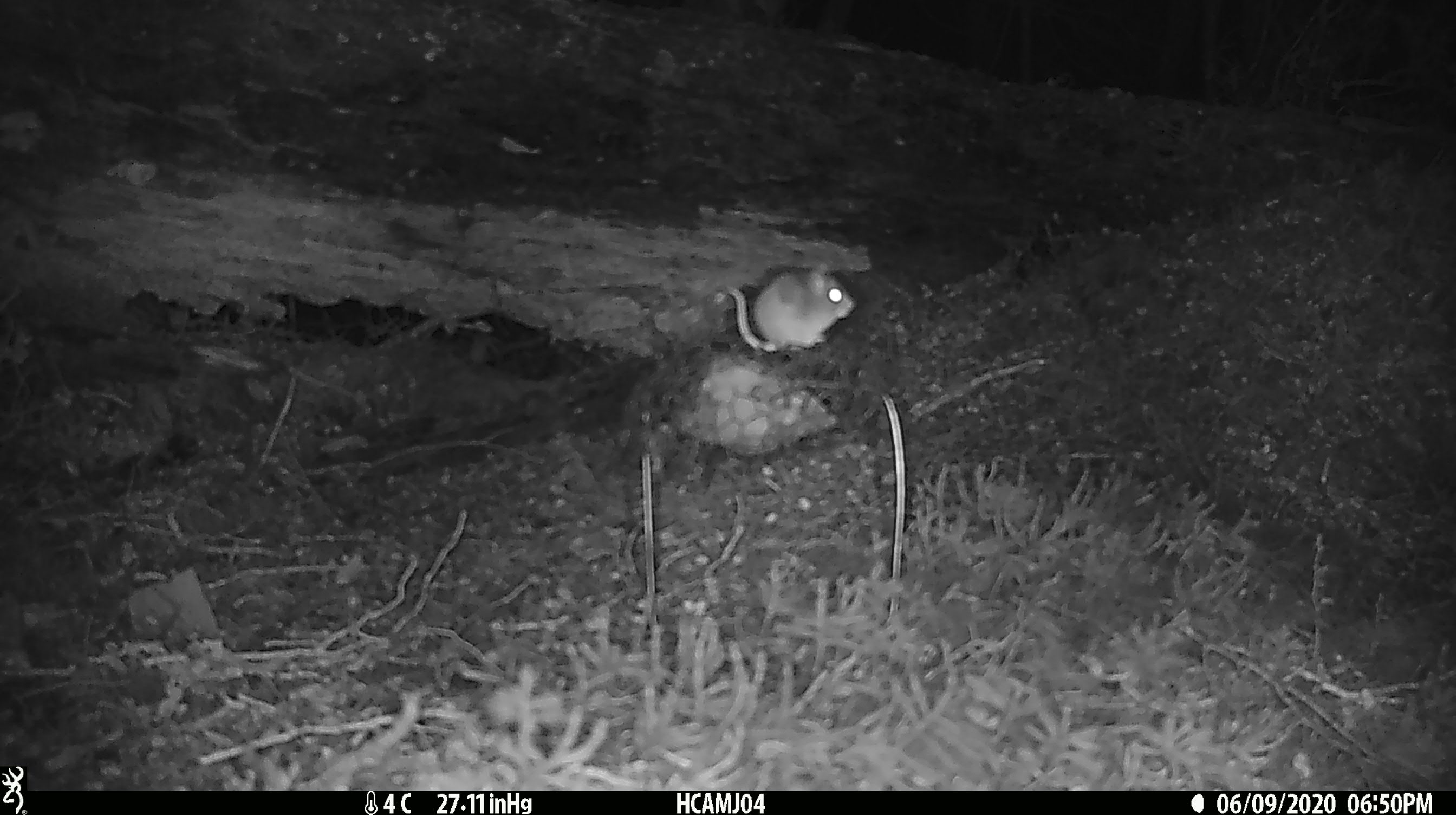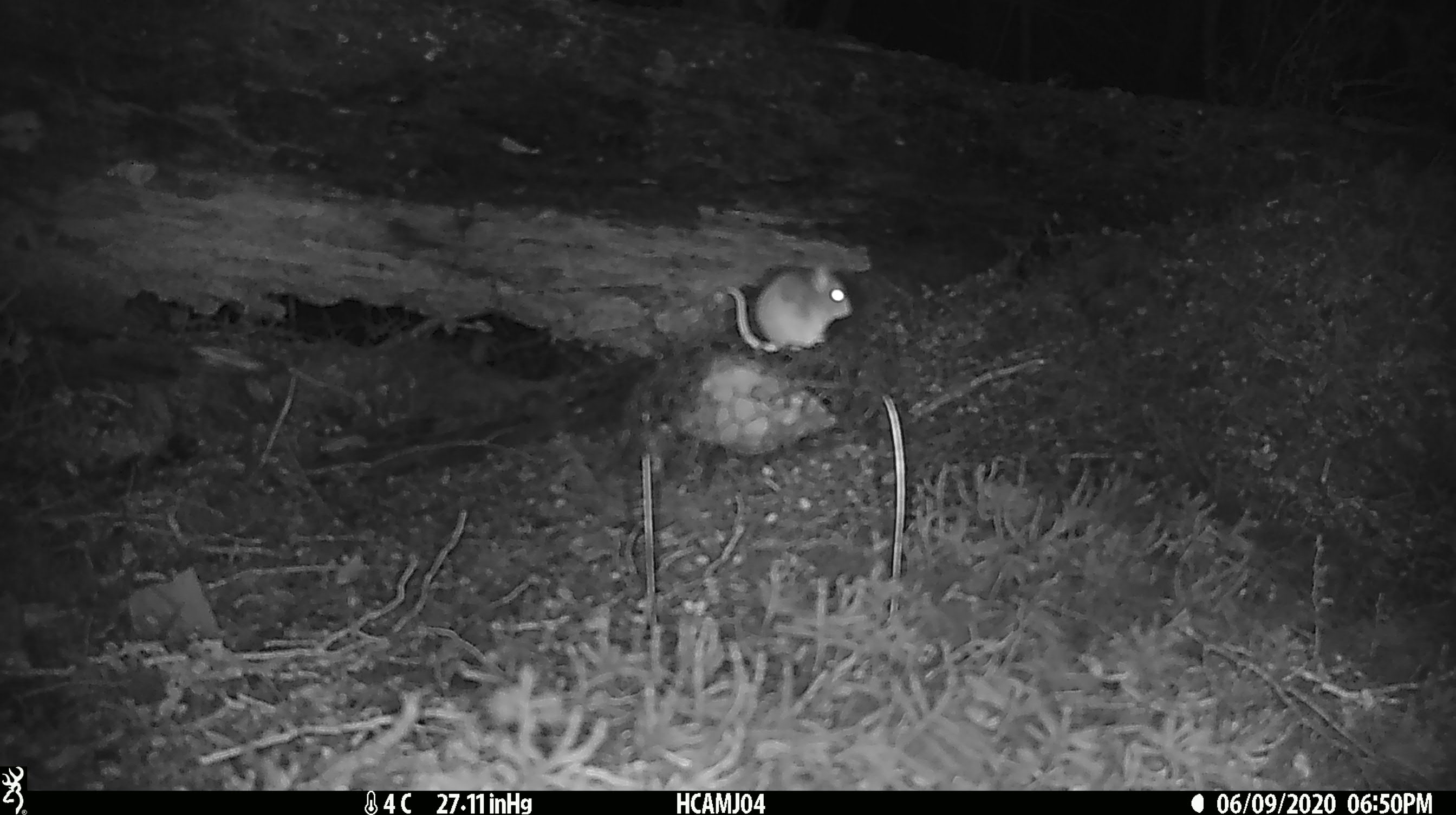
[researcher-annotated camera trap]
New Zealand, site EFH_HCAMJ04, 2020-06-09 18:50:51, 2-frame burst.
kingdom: Animalia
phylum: Chordata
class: Mammalia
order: Rodentia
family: Muridae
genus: Mus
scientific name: Mus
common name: mouse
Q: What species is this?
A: Mouse (Mus).